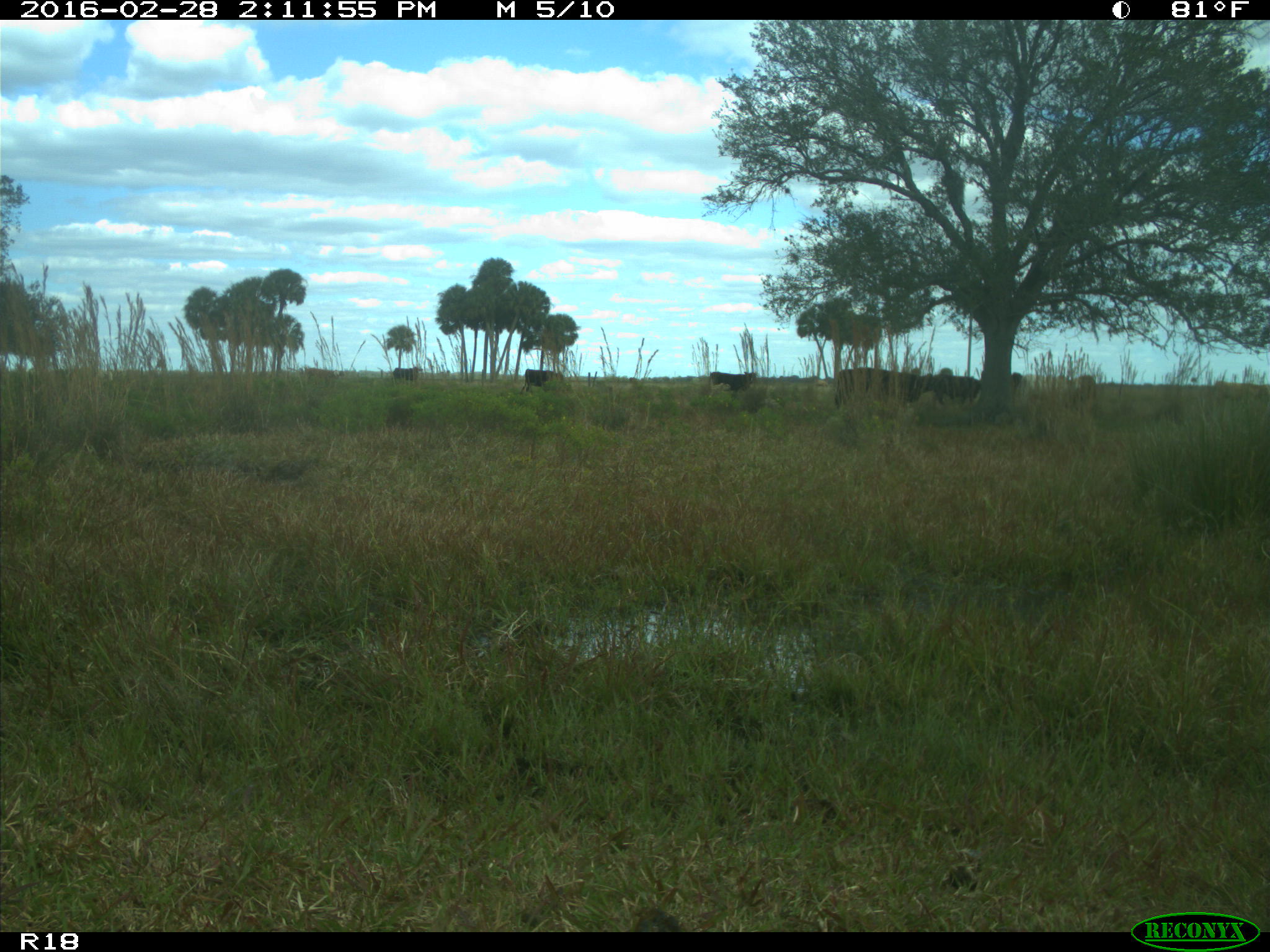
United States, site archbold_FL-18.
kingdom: Animalia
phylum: Chordata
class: Mammalia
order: Artiodactyla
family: Bovidae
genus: Bos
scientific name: Bos taurus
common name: domestic cow